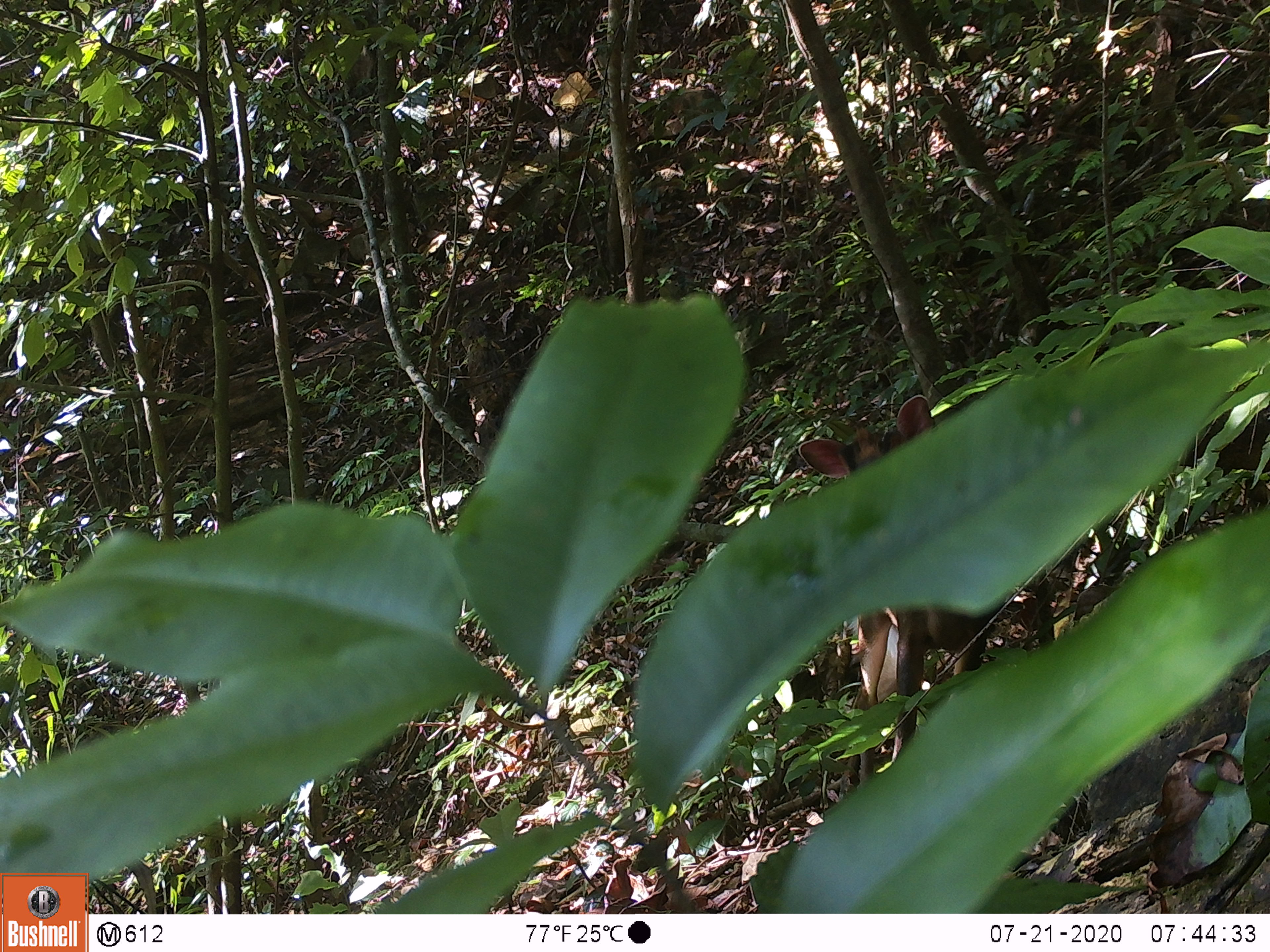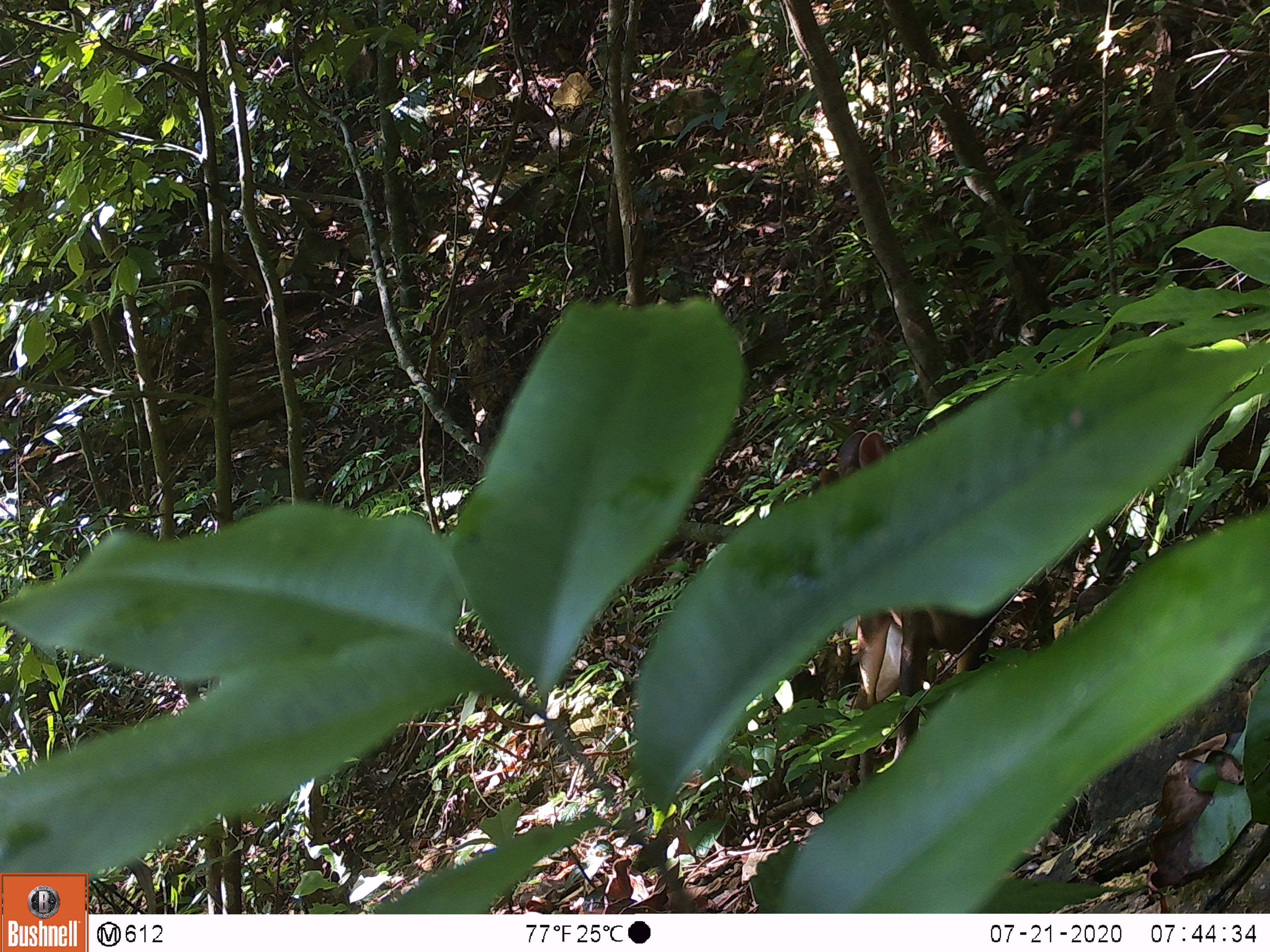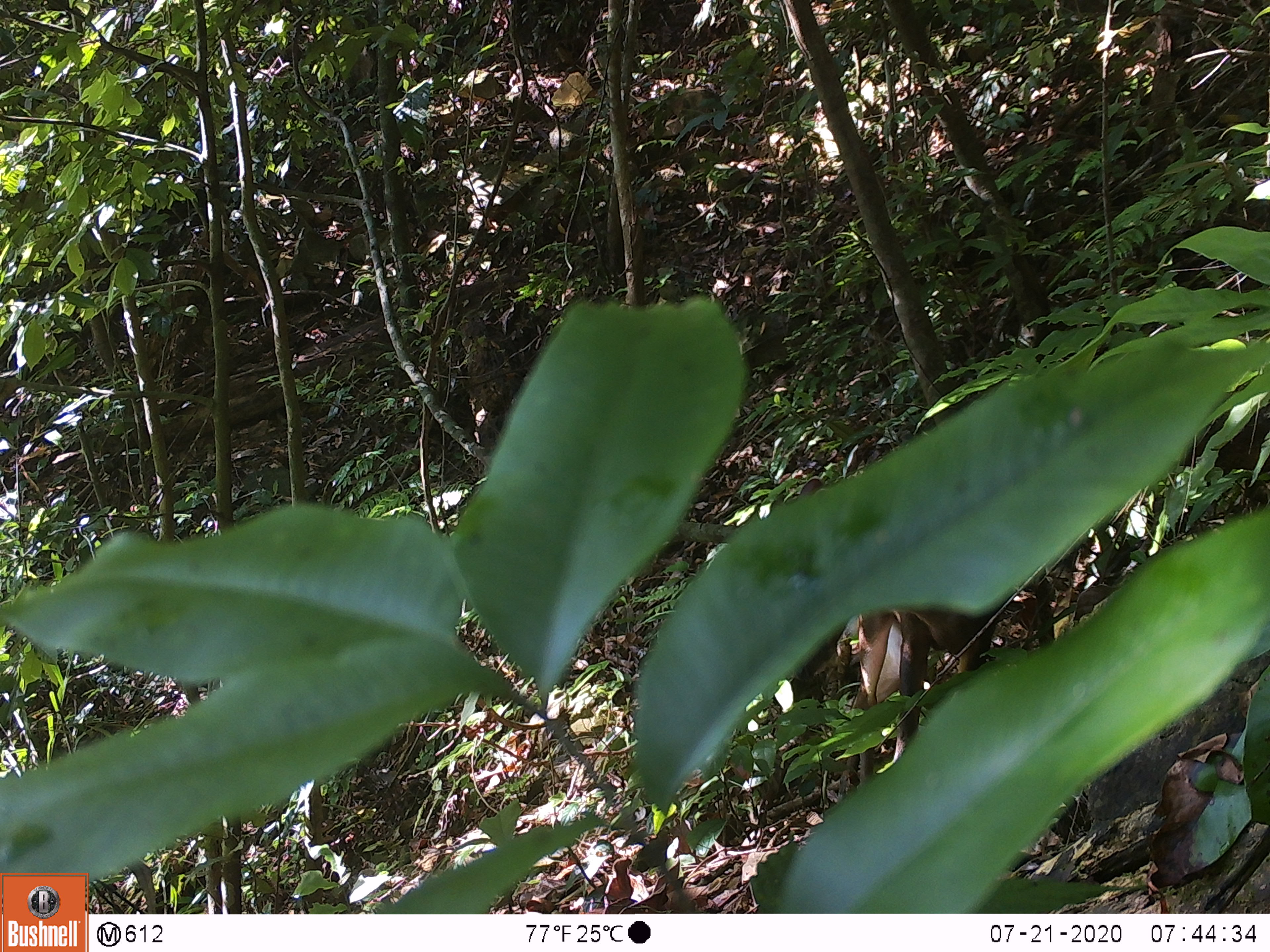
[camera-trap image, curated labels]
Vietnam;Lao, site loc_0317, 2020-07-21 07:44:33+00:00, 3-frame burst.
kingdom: Animalia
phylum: Chordata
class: Mammalia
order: Artiodactyla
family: Cervidae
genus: Muntiacus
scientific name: Muntiacus rooseveltorum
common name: roosevelt's muntjac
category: roosevelts muntjac group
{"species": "roosevelts muntjac group (roosevelt's muntjac) (Muntiacus rooseveltorum)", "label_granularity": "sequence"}